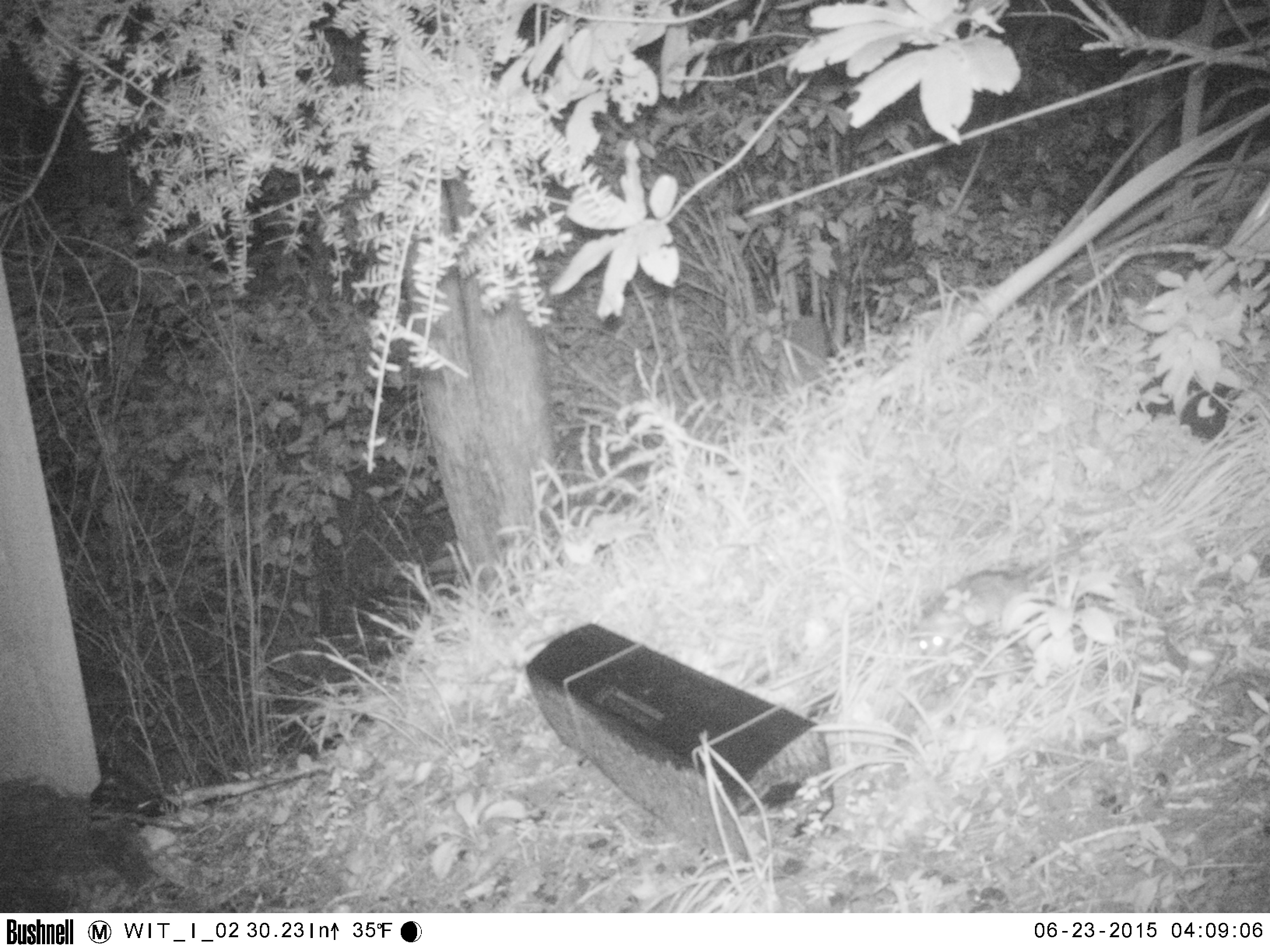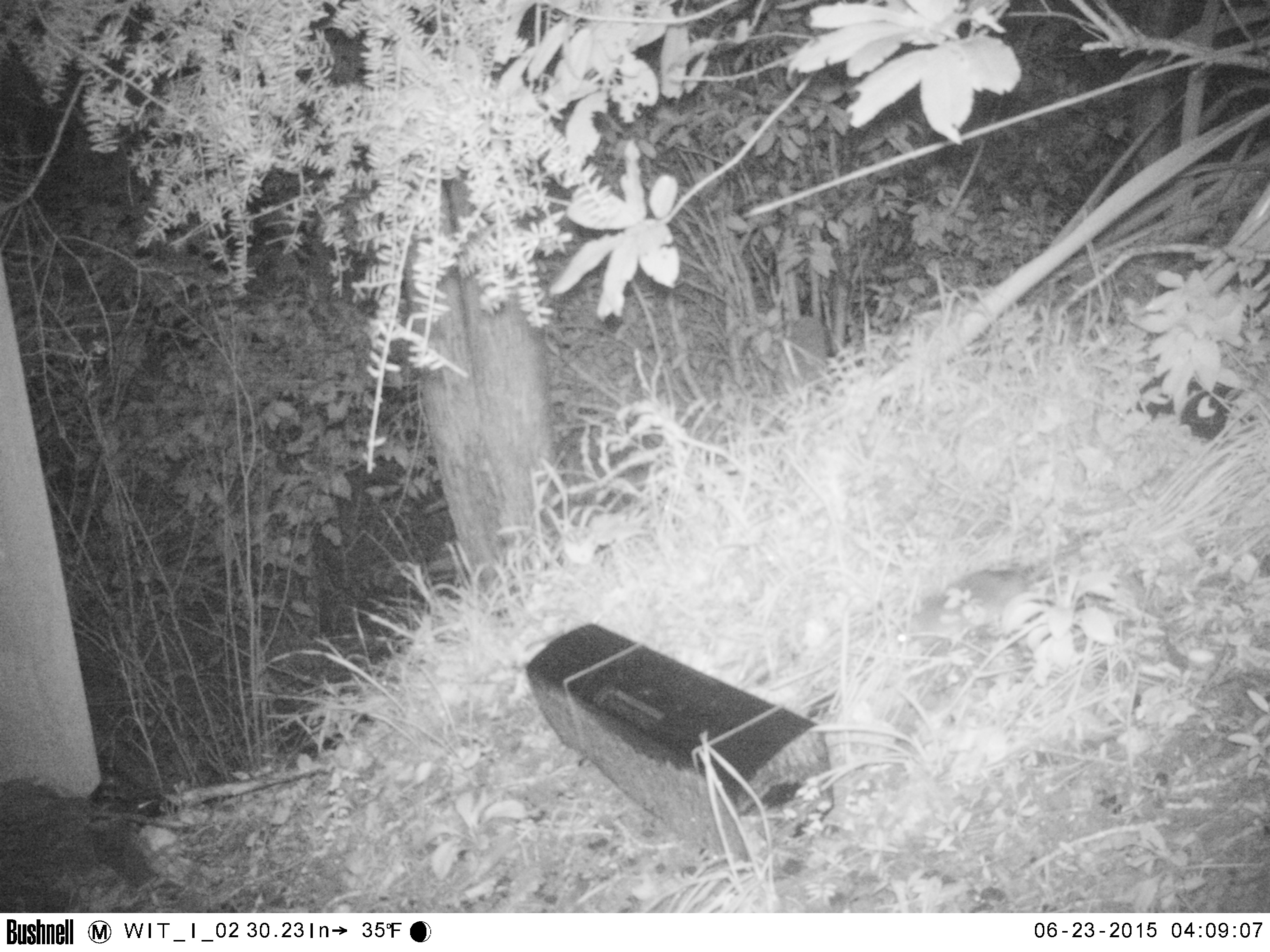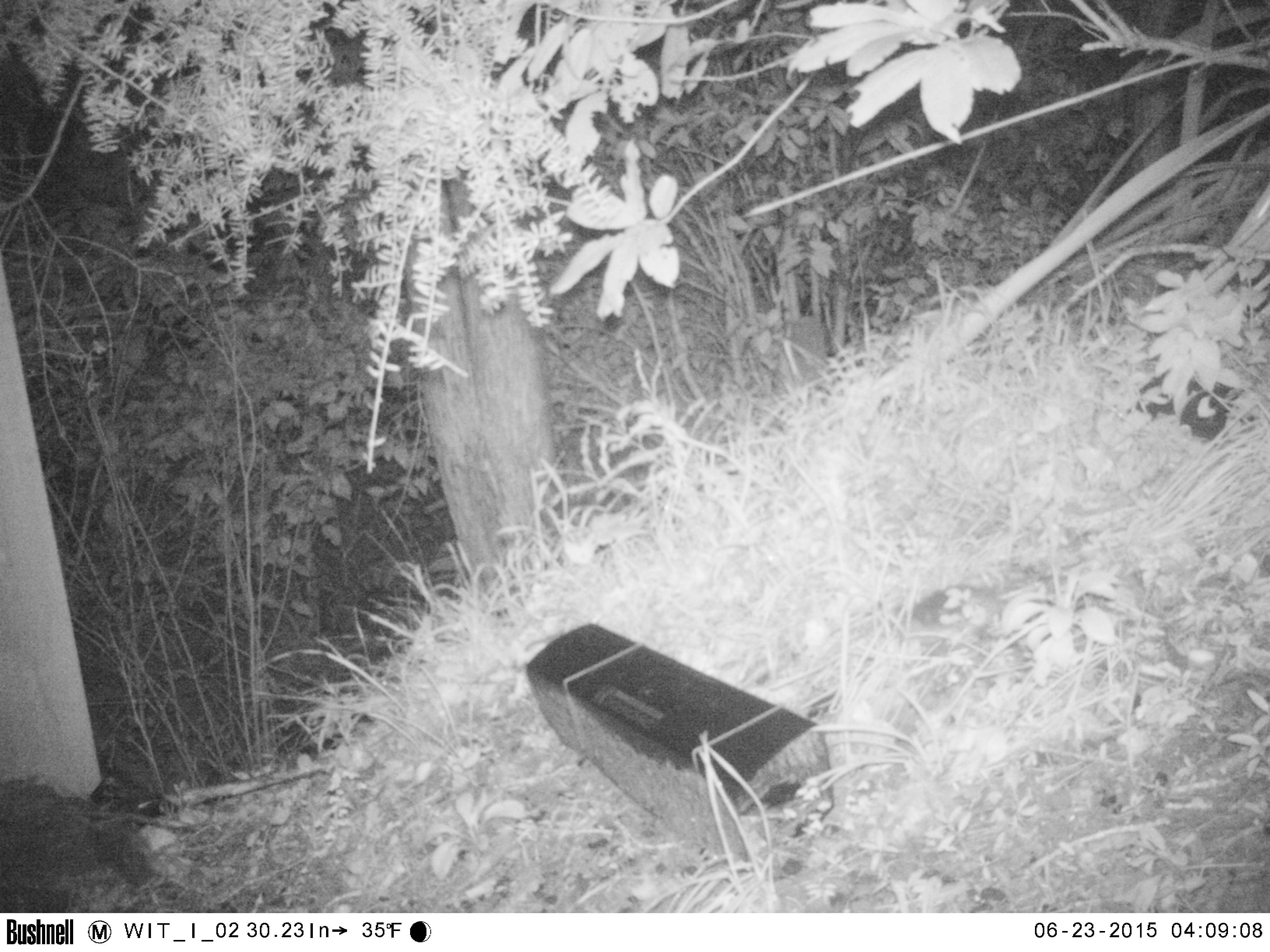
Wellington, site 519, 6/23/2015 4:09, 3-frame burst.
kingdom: Animalia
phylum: Chordata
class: Mammalia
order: Rodentia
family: Muridae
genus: Rattus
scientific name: Rattus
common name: rat